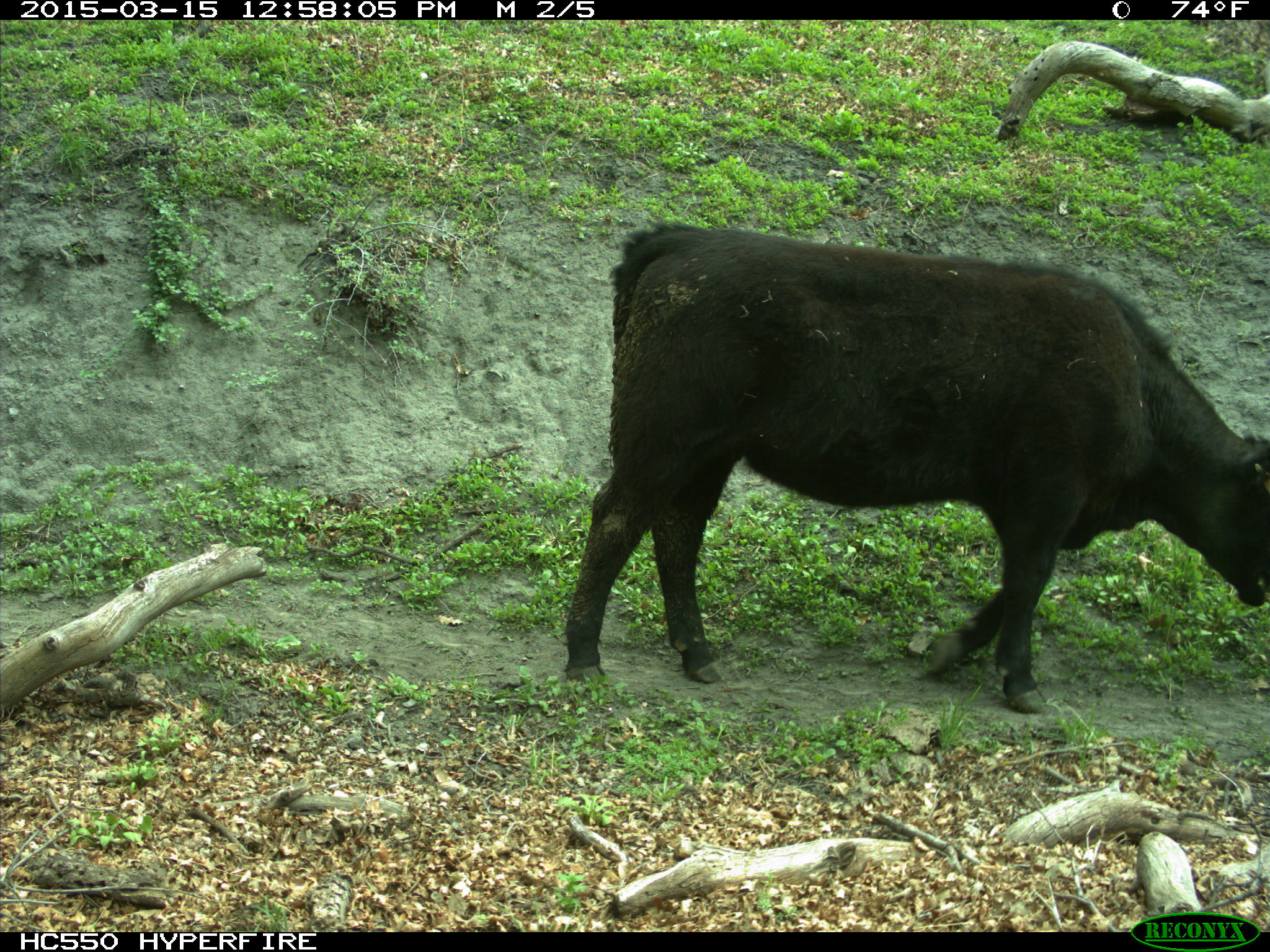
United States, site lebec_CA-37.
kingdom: Animalia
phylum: Chordata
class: Mammalia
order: Artiodactyla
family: Bovidae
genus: Bos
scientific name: Bos taurus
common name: domestic cow